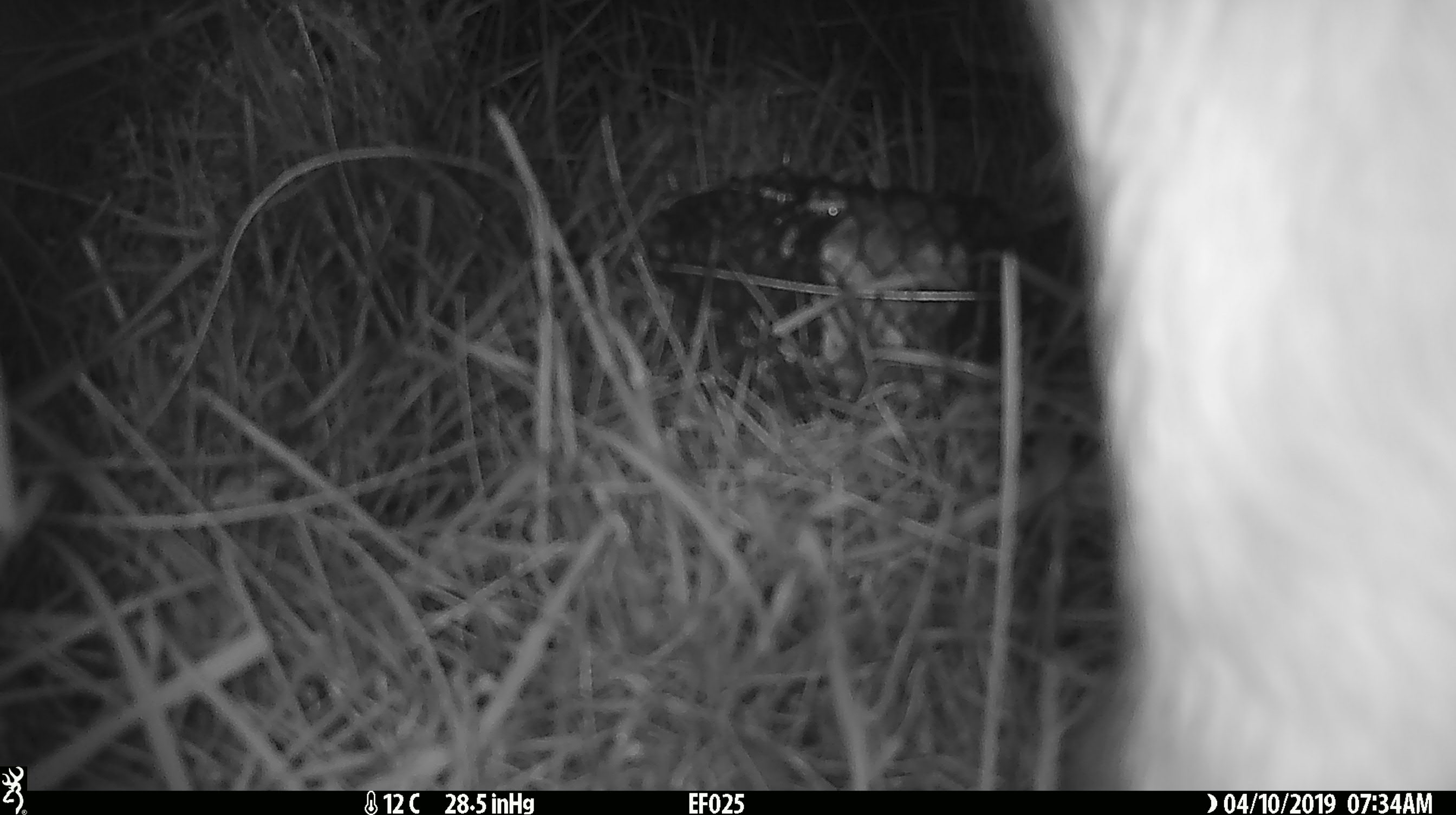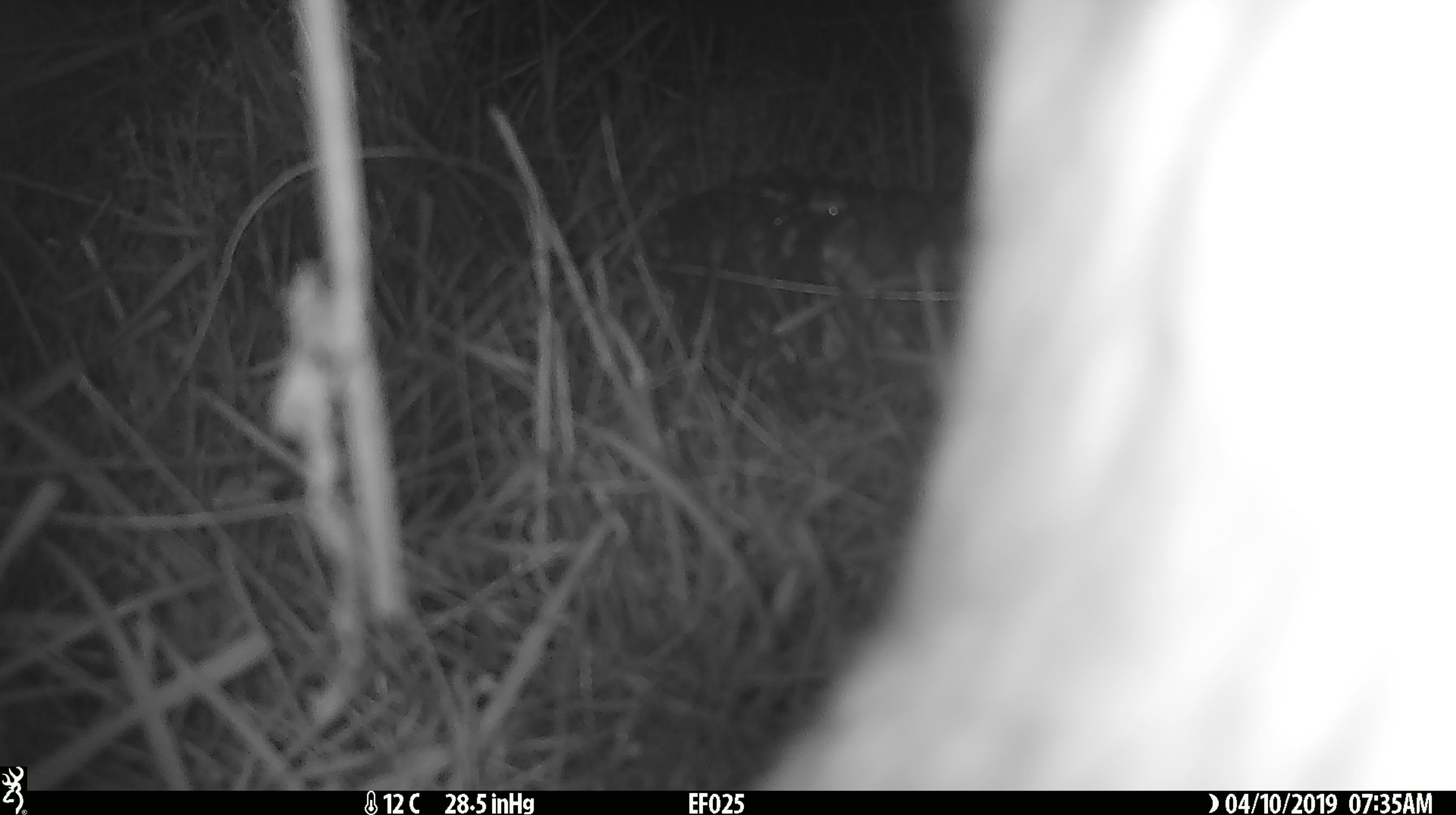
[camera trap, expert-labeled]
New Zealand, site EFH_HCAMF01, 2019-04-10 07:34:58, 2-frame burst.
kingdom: Animalia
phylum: Chordata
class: Mammalia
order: Artiodactyla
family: Bovidae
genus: Bos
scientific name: Bos taurus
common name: domestic cow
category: cow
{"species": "cow (domestic cow) (Bos taurus)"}